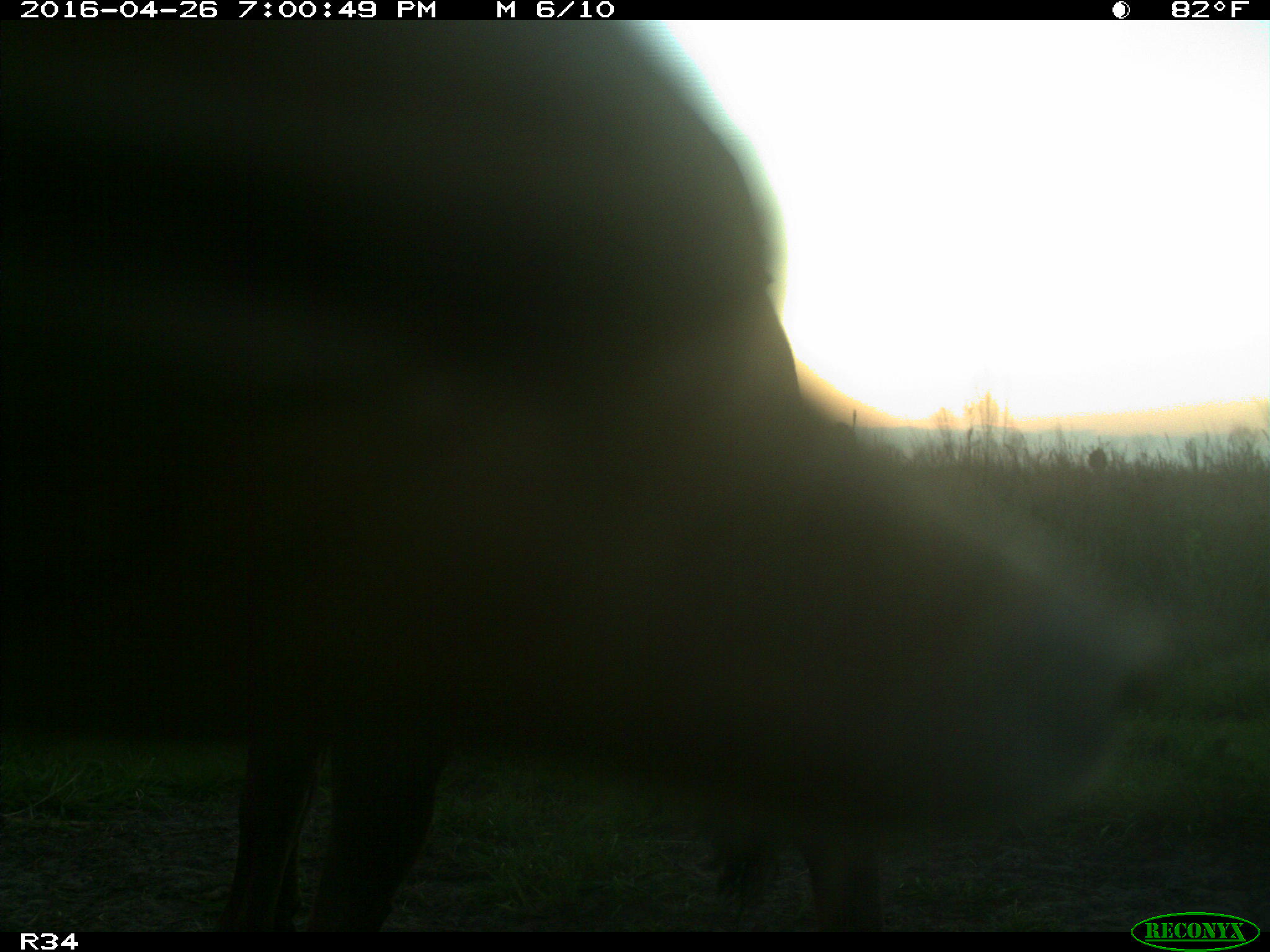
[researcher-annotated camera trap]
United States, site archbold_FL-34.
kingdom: Animalia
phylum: Chordata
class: Mammalia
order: Artiodactyla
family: Bovidae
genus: Bos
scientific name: Bos taurus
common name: domestic cow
Bos taurus (domestic cow).